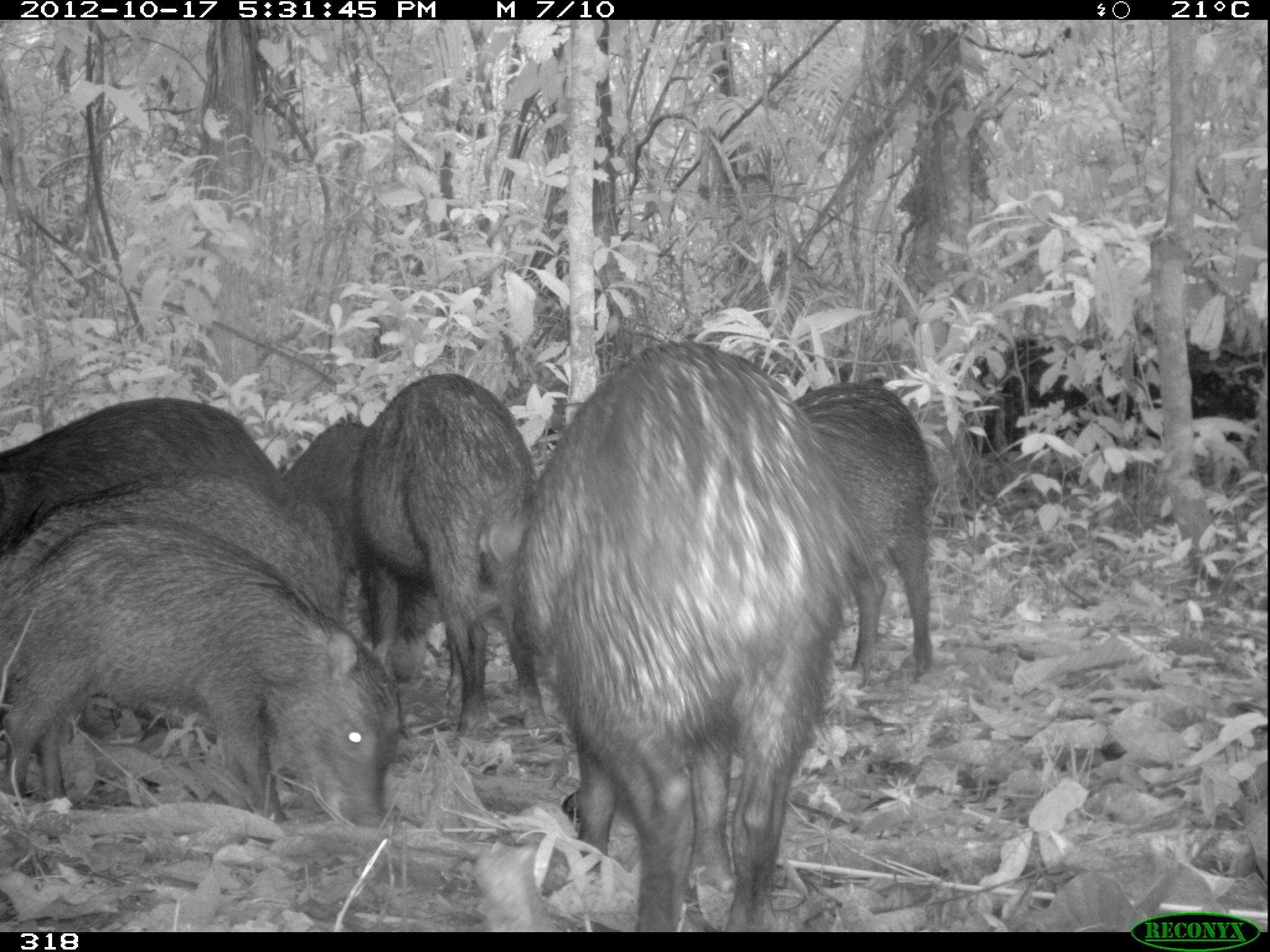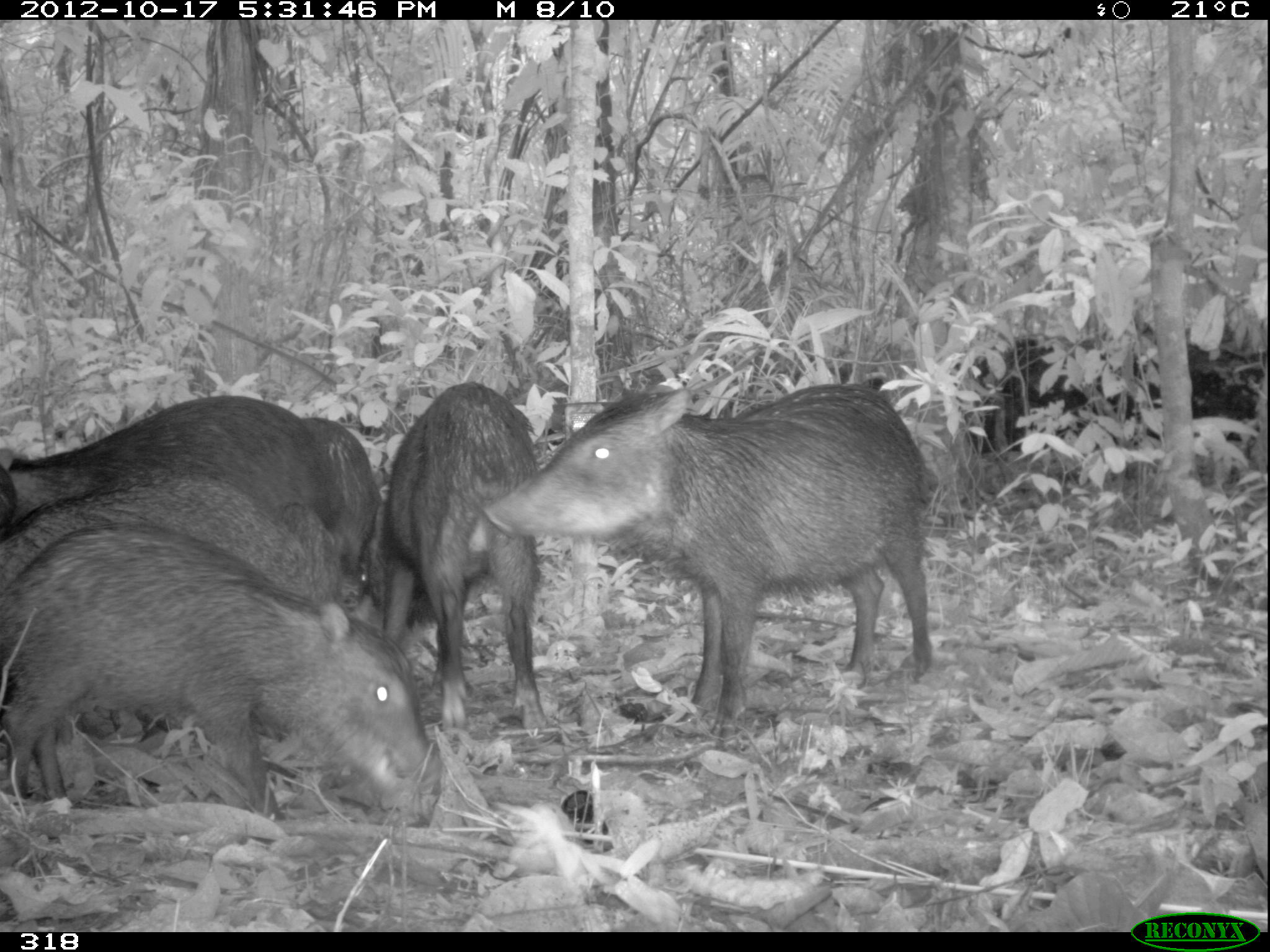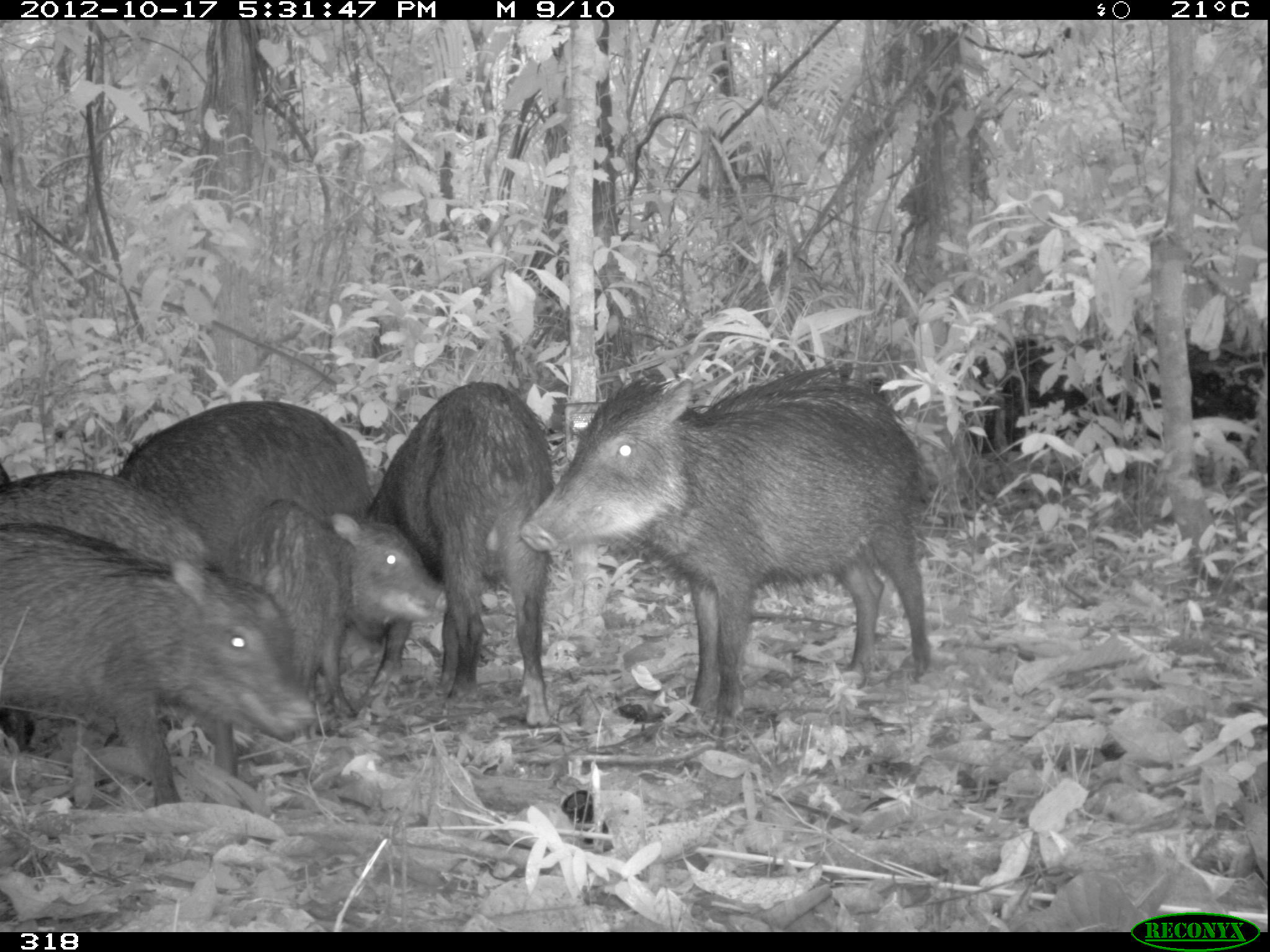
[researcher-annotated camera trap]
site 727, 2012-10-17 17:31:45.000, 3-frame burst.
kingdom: Animalia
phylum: Chordata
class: Mammalia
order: Artiodactyla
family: Tayassuidae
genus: Tayassu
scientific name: Tayassu pecari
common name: white-lipped peccary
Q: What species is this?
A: Tayassu pecari (white-lipped peccary).